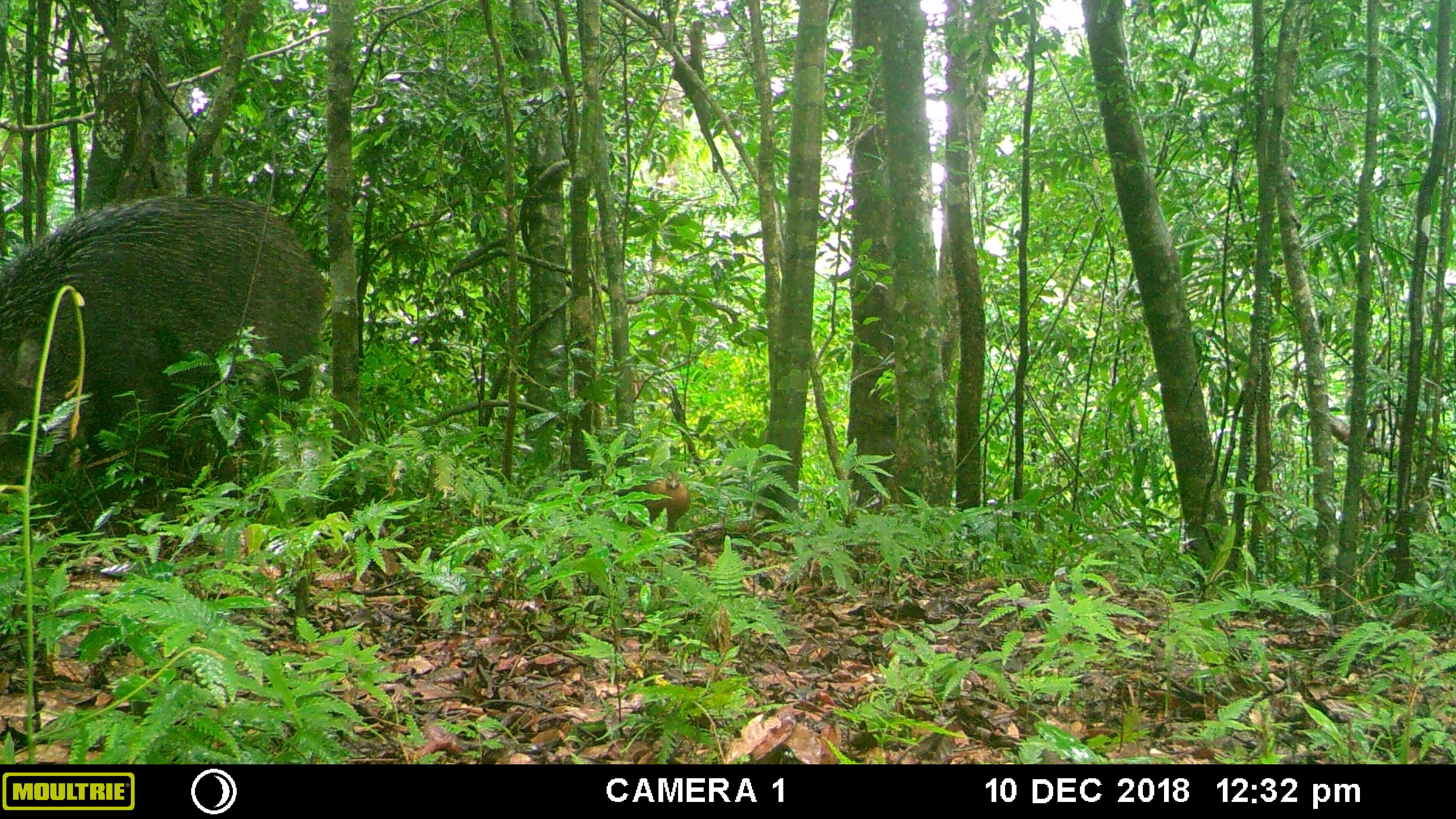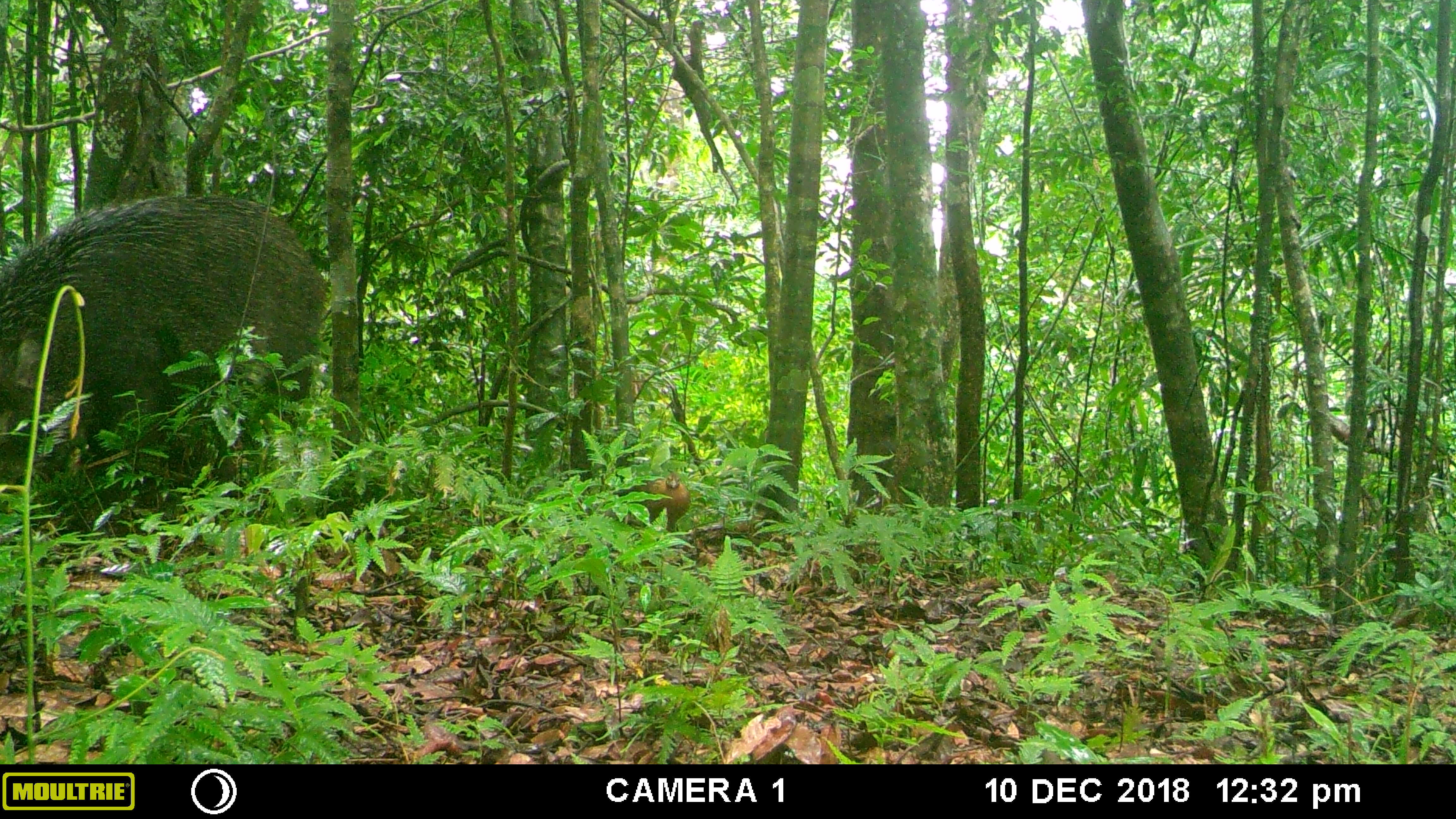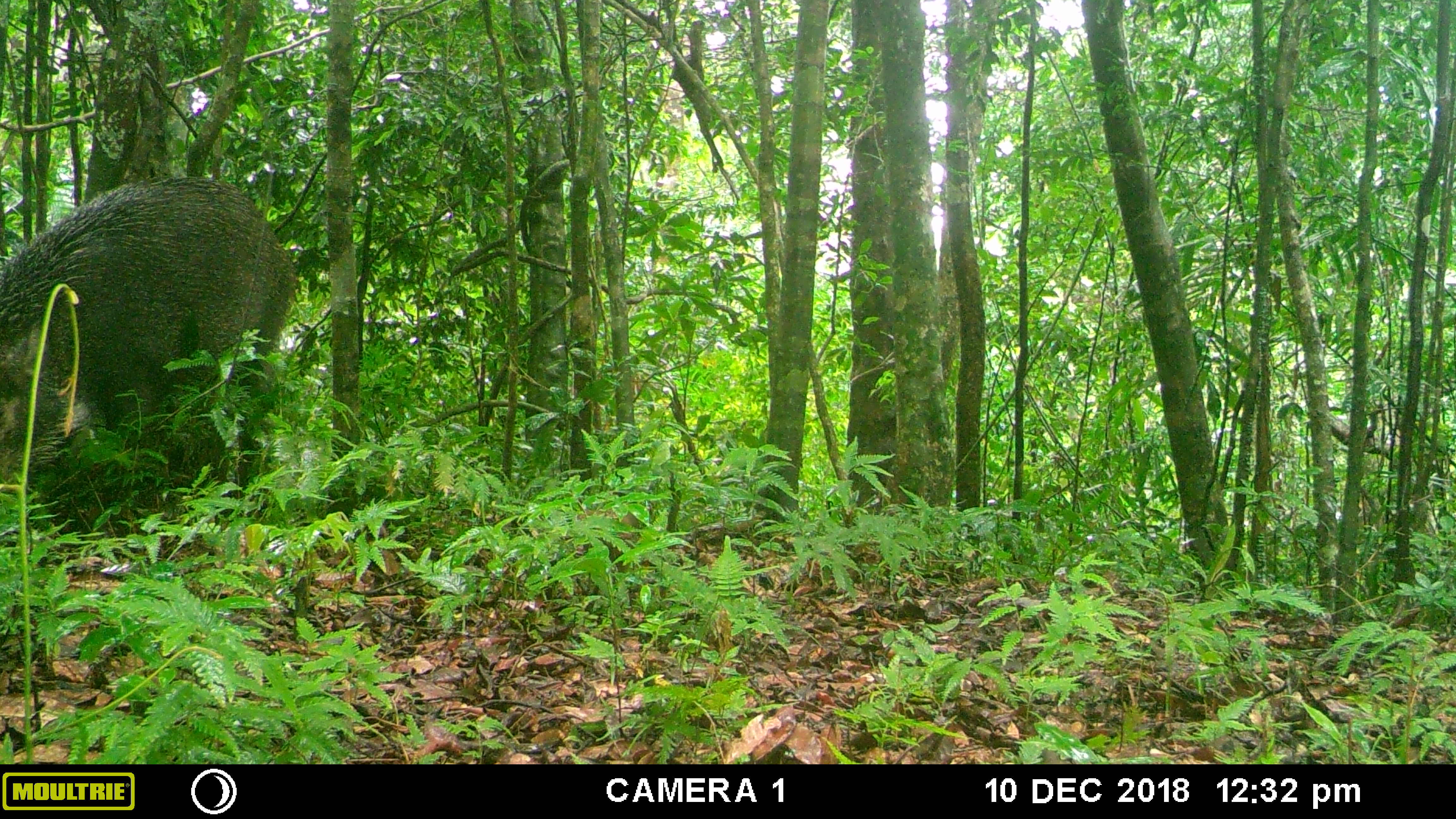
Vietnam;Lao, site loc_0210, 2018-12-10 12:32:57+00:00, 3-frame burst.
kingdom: Animalia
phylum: Chordata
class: Aves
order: Galliformes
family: Phasianidae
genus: Gallus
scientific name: Gallus gallus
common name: red junglefowl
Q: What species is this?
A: Red junglefowl (Gallus gallus).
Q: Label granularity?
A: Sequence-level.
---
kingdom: Animalia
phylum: Chordata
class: Mammalia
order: Artiodactyla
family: Suidae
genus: Sus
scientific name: Sus scrofa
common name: eurasian wild pig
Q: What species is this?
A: Eurasian wild pig (Sus scrofa).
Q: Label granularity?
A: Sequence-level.